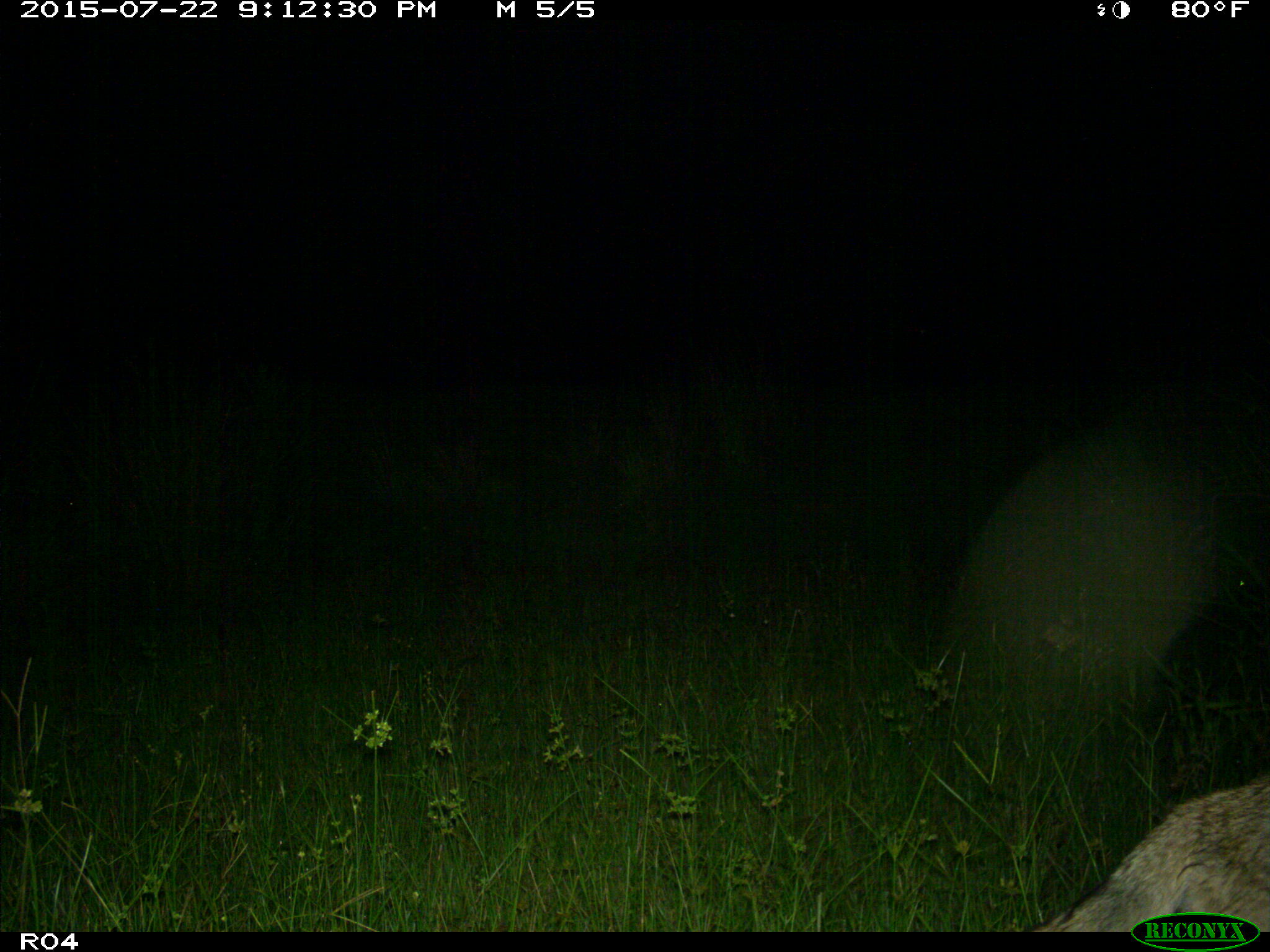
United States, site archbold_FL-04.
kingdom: Animalia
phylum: Chordata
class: Mammalia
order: Carnivora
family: Canidae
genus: Canis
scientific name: Canis latrans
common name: coyote